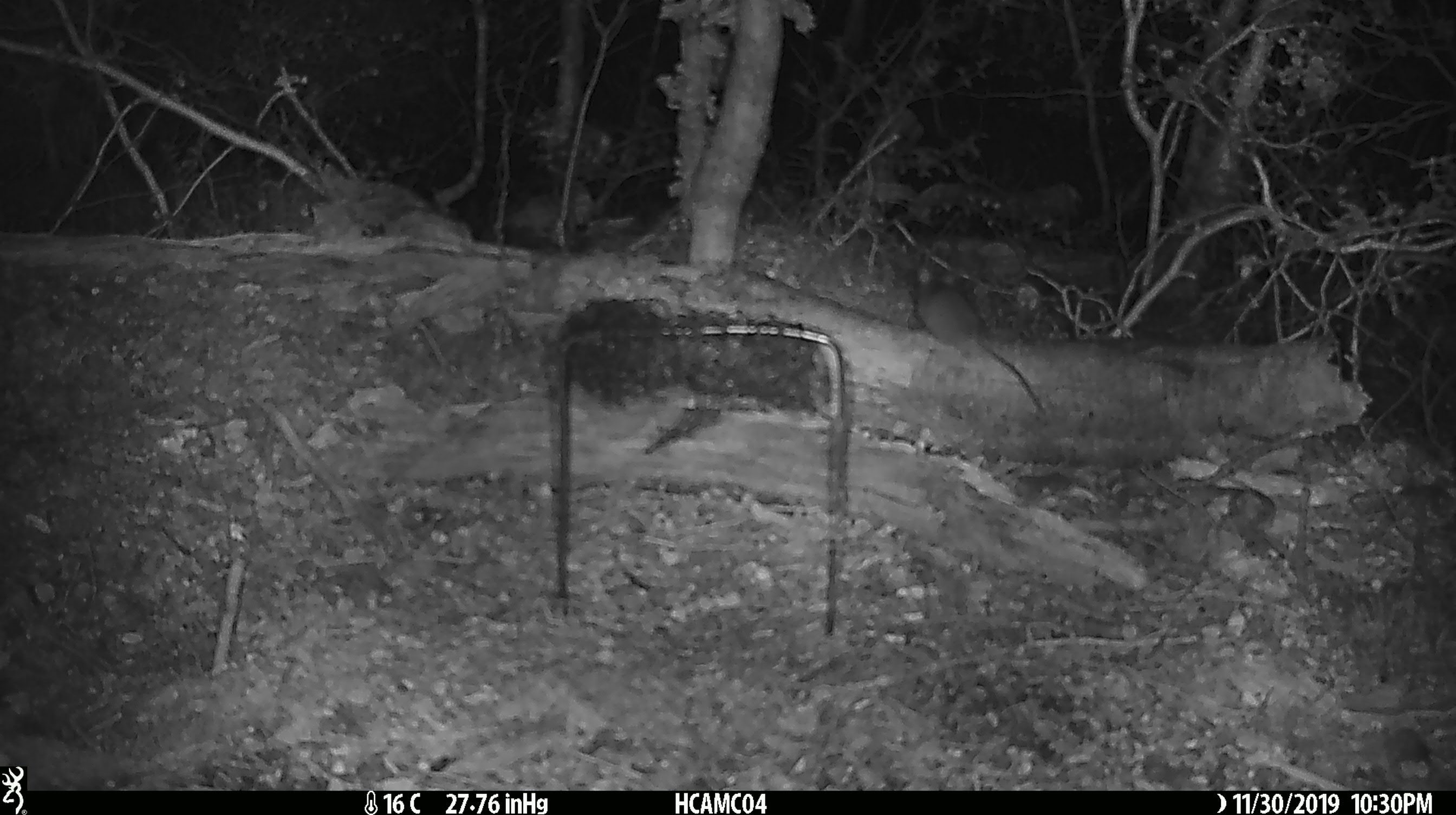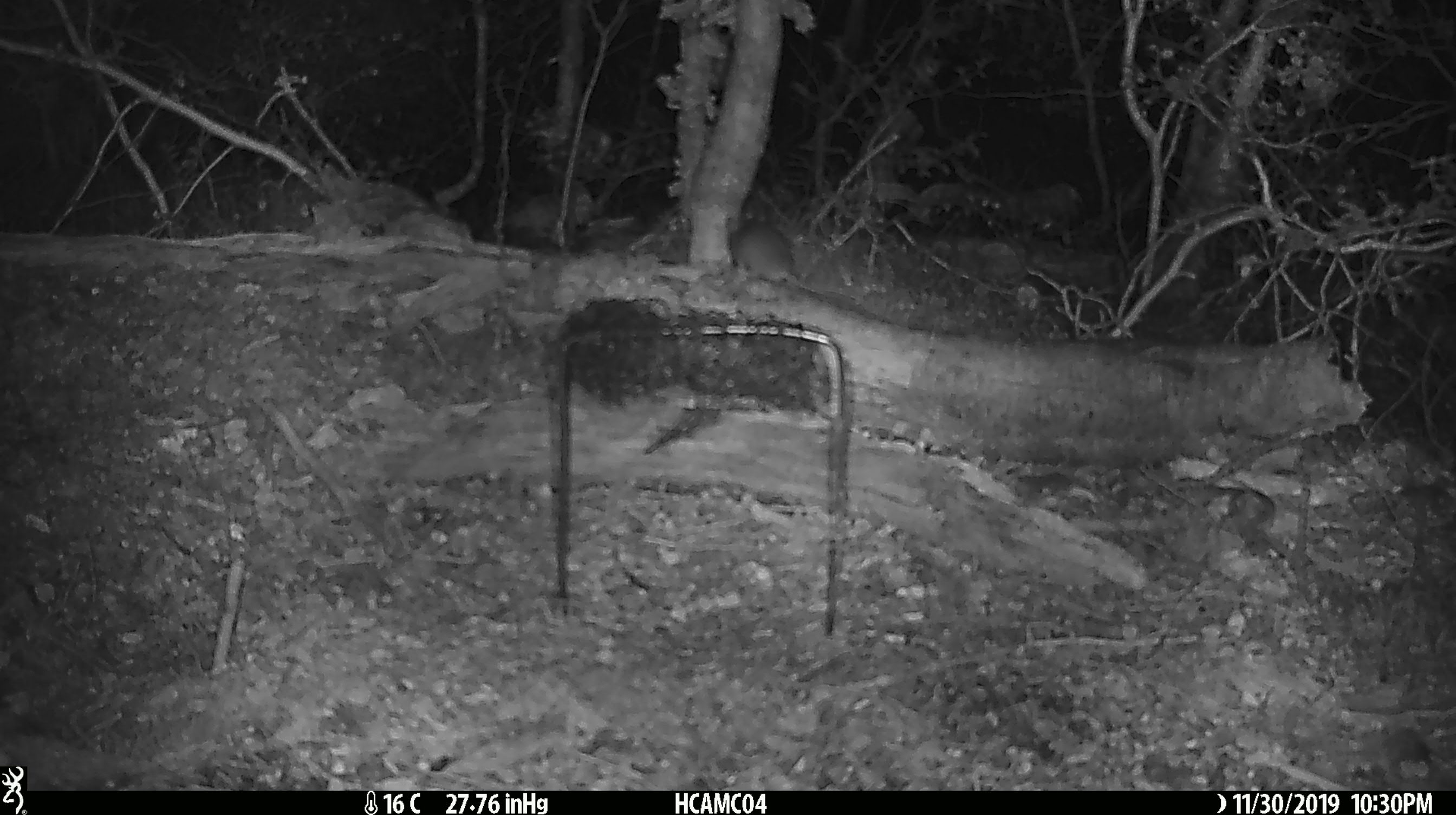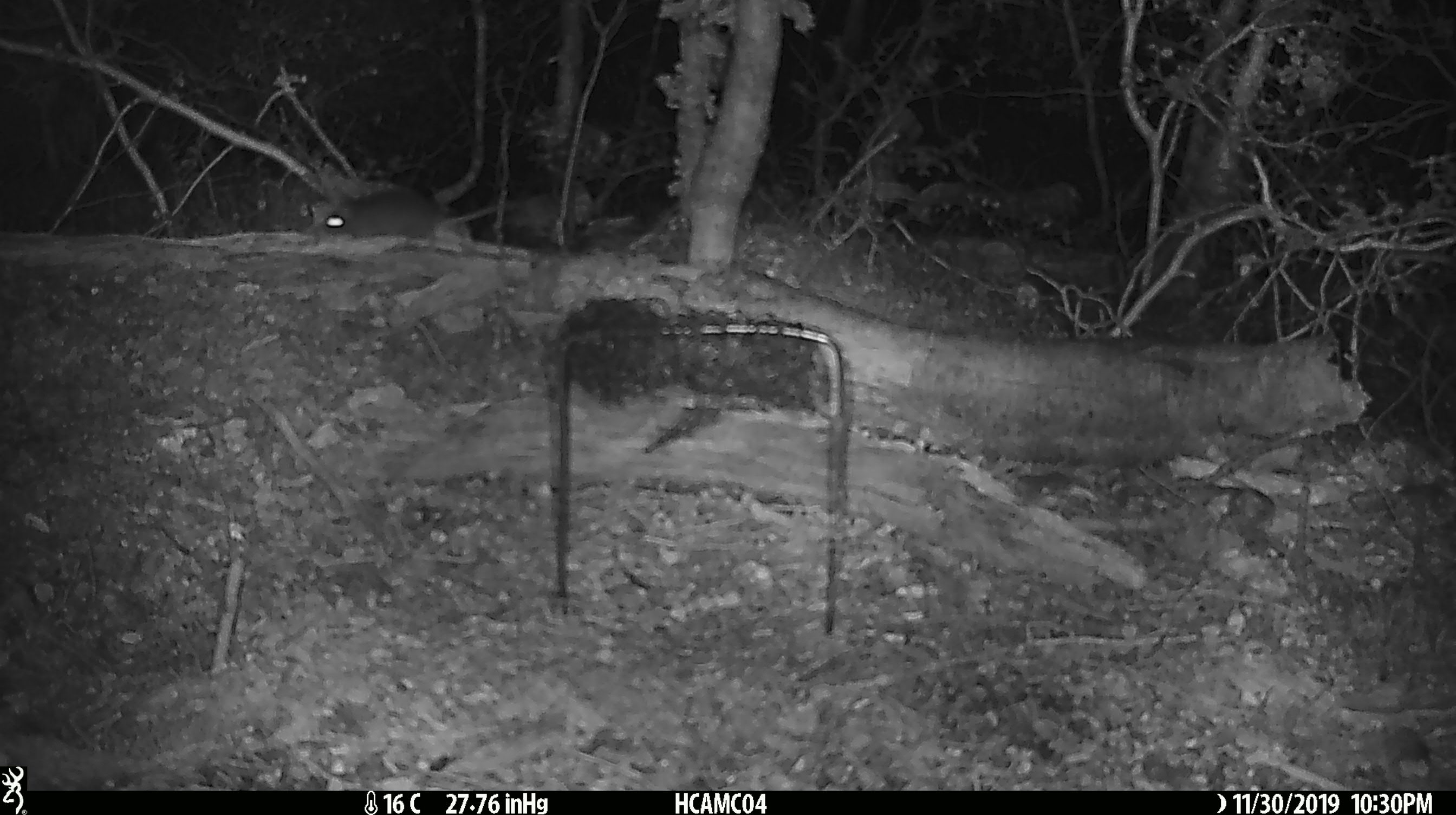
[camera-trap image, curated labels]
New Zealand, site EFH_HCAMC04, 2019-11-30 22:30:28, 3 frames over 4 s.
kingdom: Animalia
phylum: Chordata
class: Mammalia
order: Rodentia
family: Muridae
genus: Mus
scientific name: Mus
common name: mouse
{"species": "mouse (Mus)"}